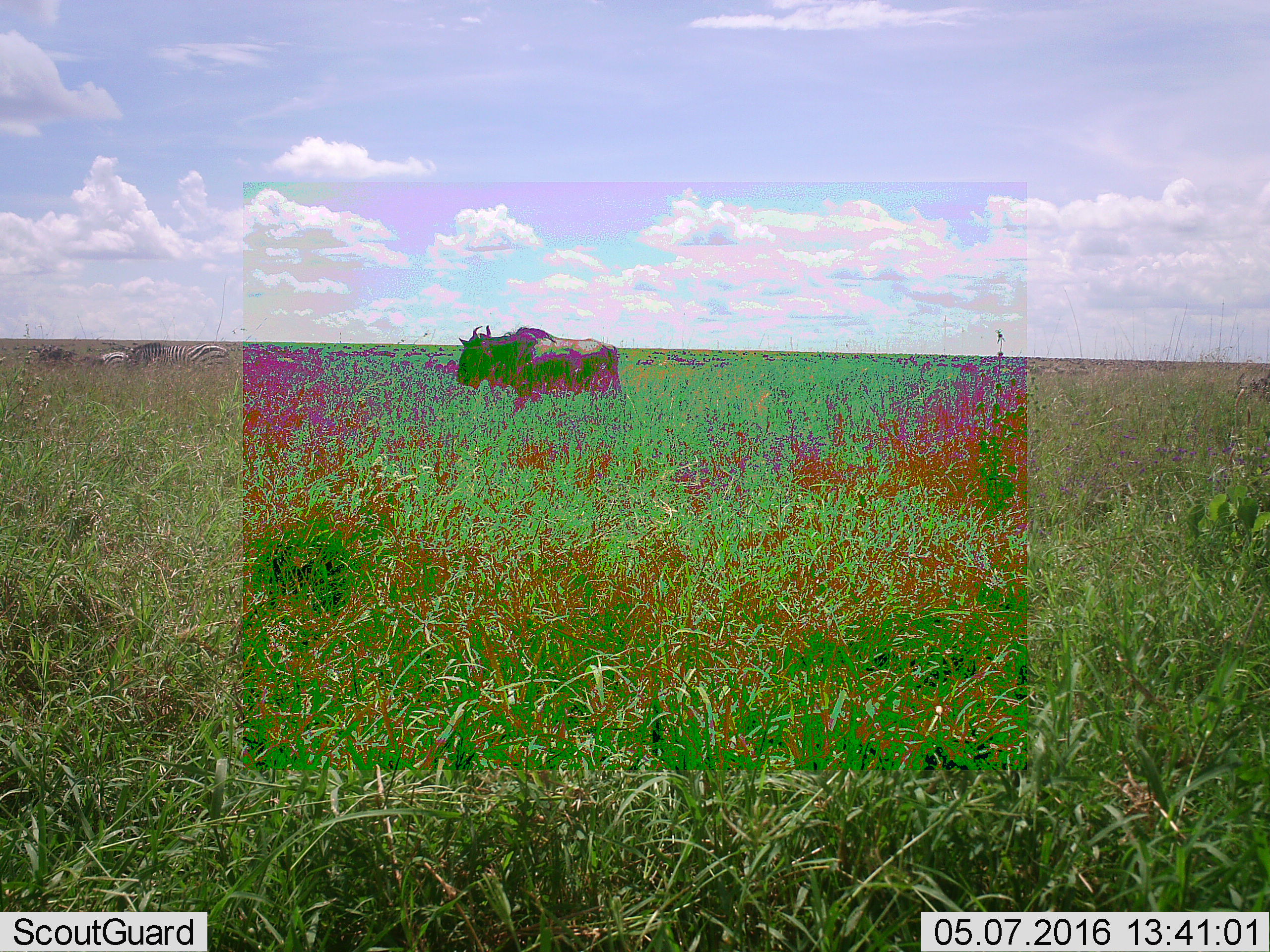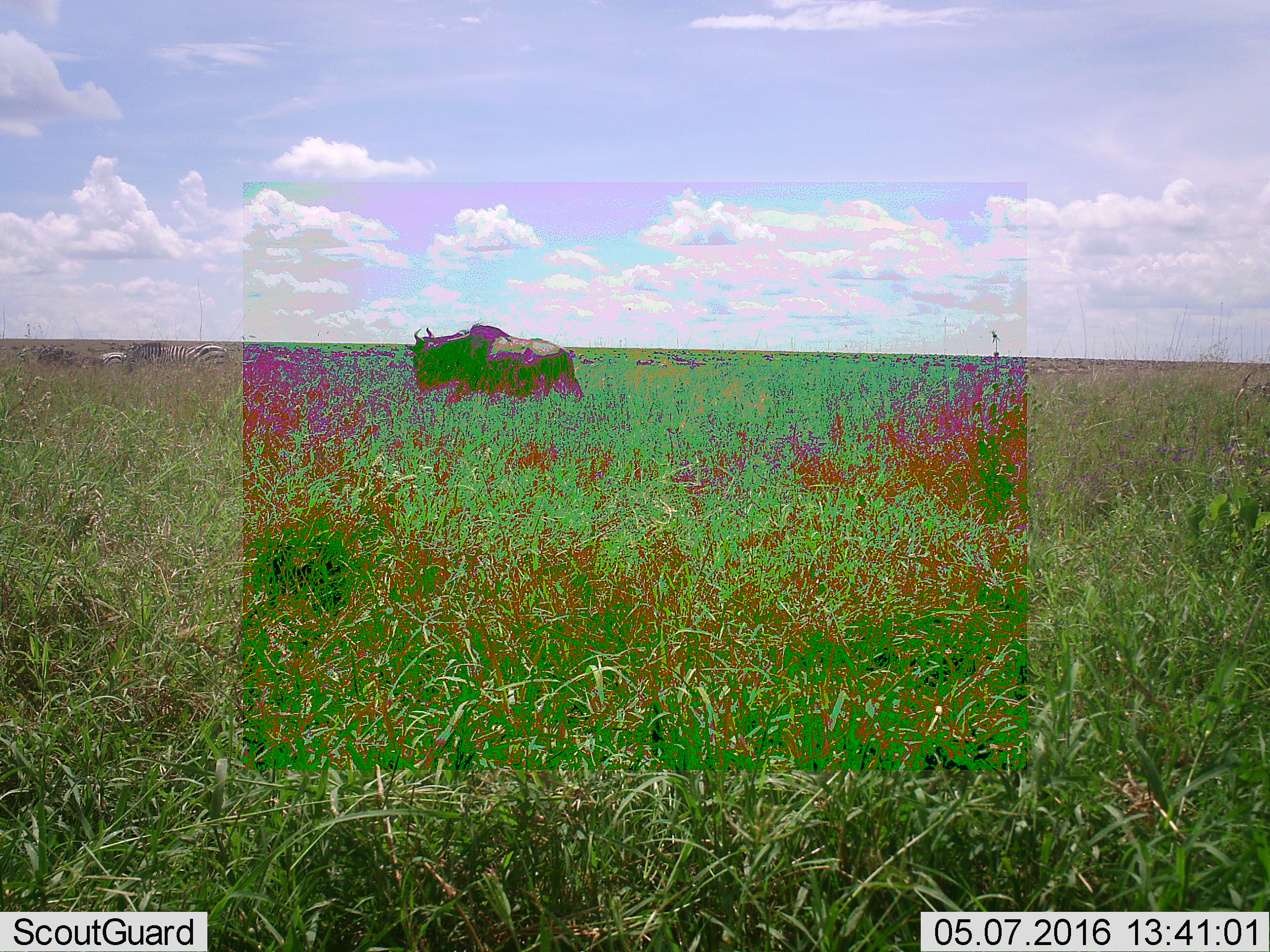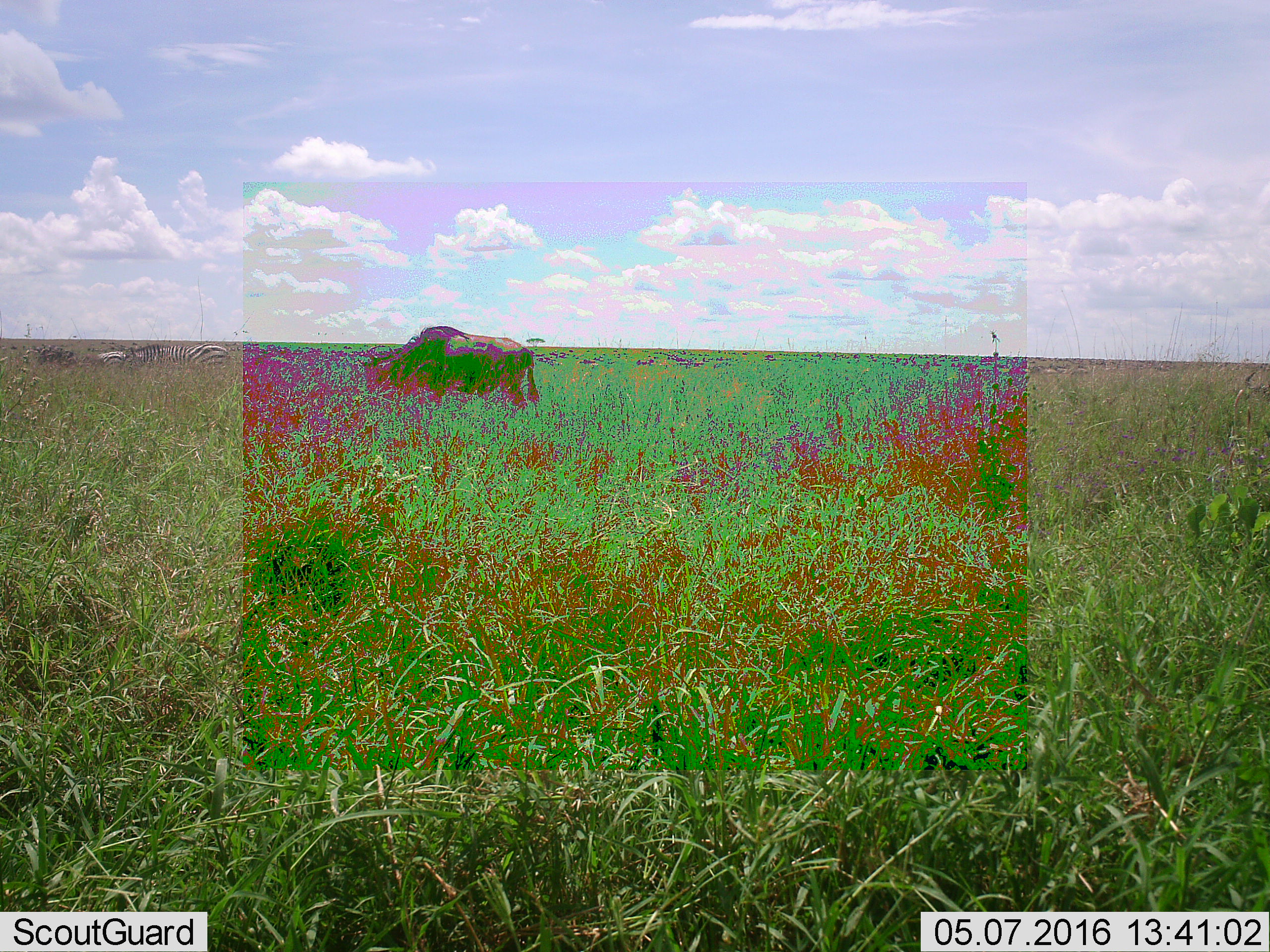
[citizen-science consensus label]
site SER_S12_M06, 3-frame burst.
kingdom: Animalia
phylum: Chordata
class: Mammalia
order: Artiodactyla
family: Bovidae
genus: Connochaetes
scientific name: Connochaetes taurinus taurinus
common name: blue wildebeest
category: wildebeestblue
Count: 2.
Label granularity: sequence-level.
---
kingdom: Animalia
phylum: Chordata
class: Mammalia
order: Perissodactyla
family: Equidae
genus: Equus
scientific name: Equus quagga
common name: plains zebra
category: zebraplains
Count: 2.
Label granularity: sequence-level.